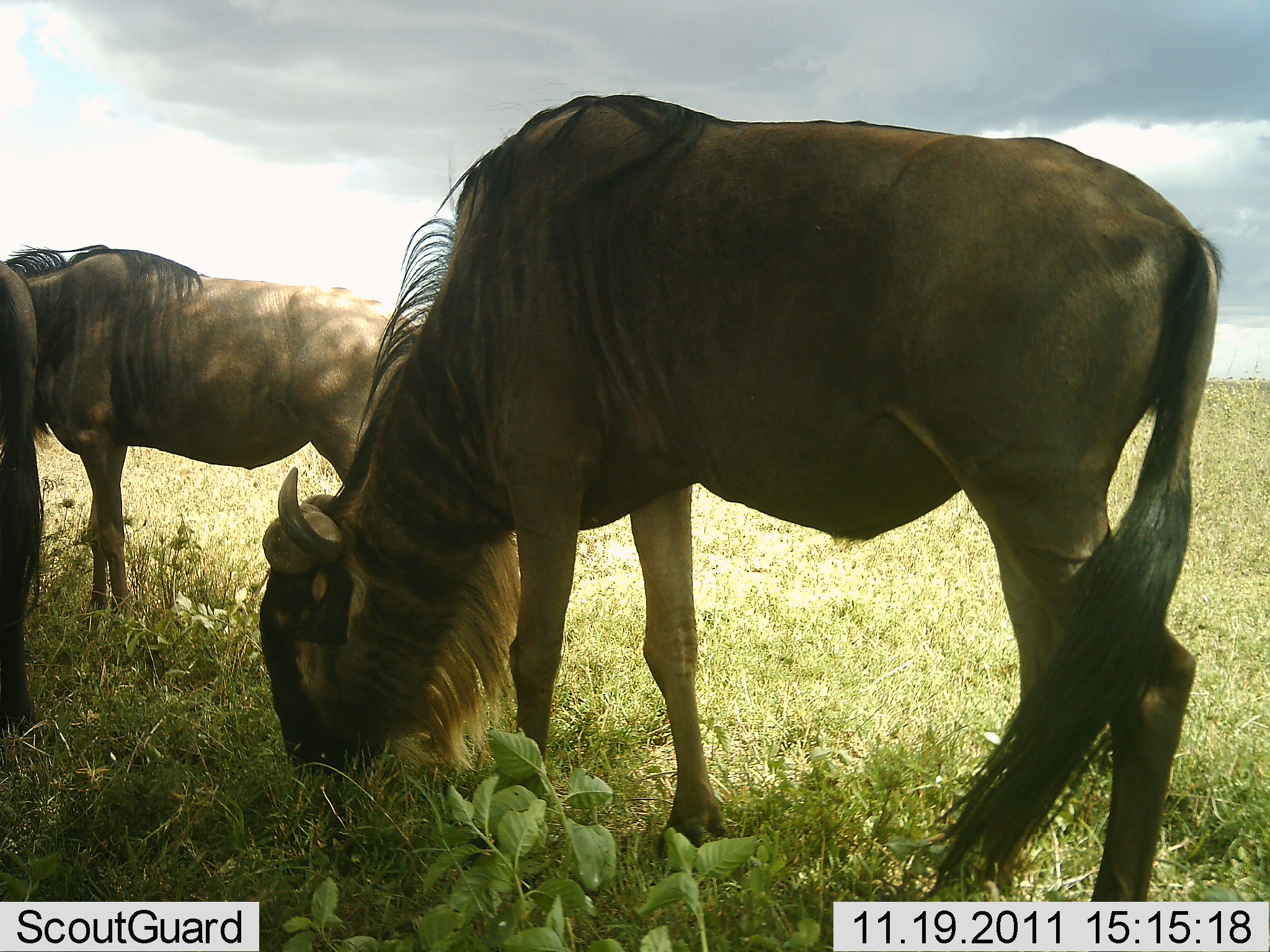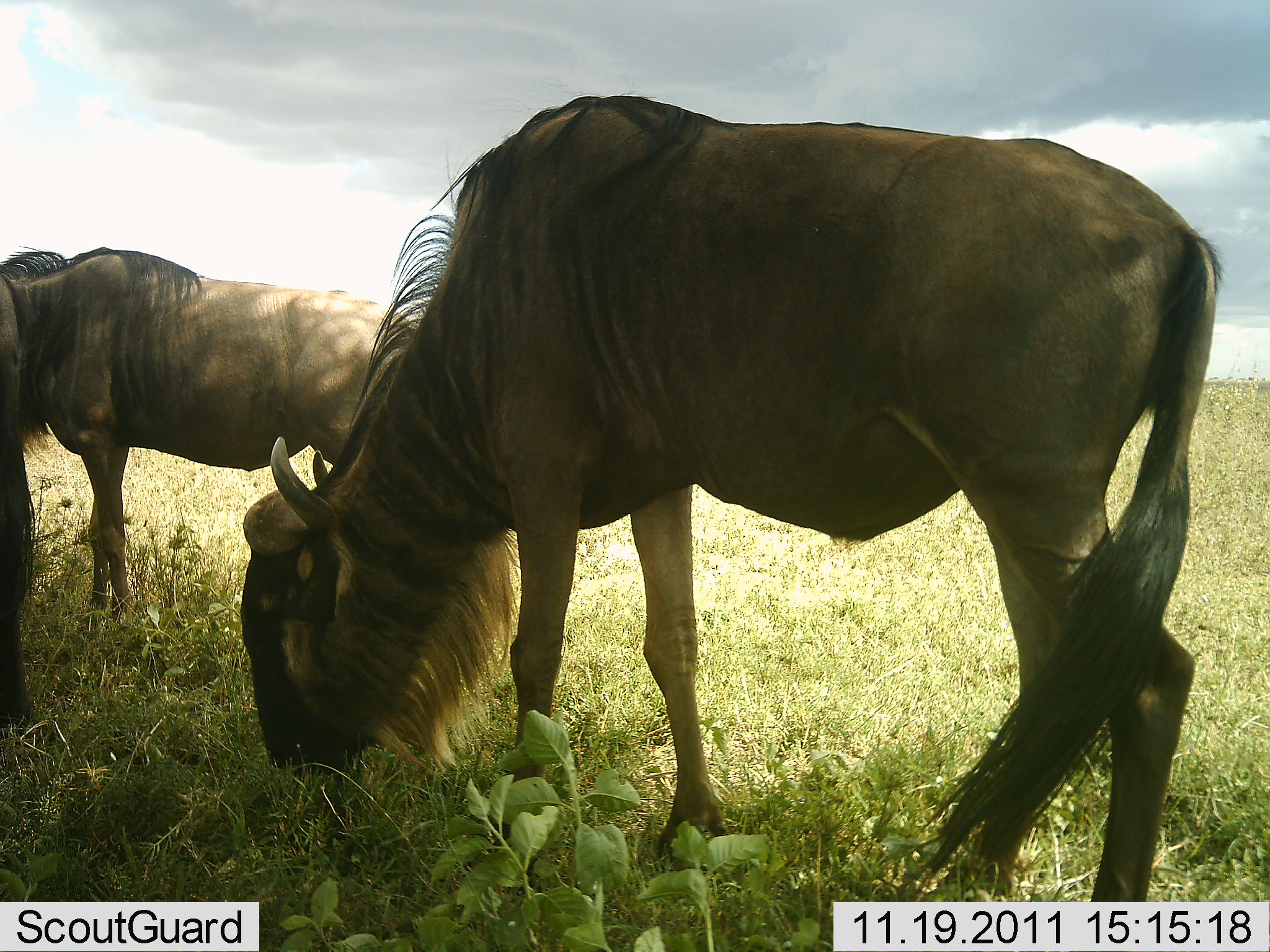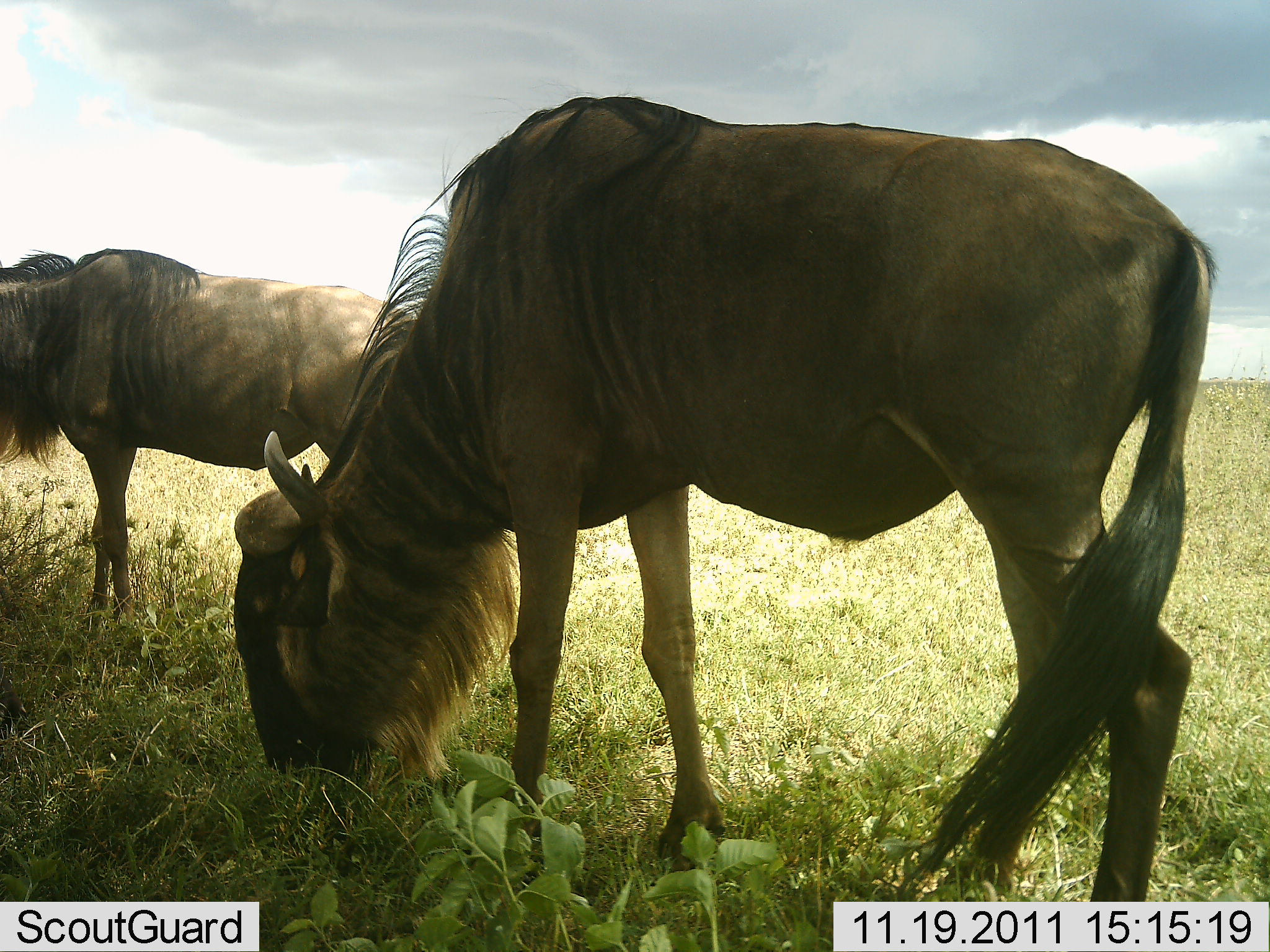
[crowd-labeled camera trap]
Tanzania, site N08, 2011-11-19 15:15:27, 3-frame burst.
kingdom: Animalia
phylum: Chordata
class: Mammalia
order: Artiodactyla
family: Bovidae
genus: Connochaetes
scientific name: Connochaetes taurinus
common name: blue wildebeest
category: wildebeest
Wildebeest (blue wildebeest) (Connochaetes taurinus), count 3. Behavior (volunteer vote fractions): standing 27%, resting 0%, moving 0%, interacting 0%. Young present (vote fraction): 0%. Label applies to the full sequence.